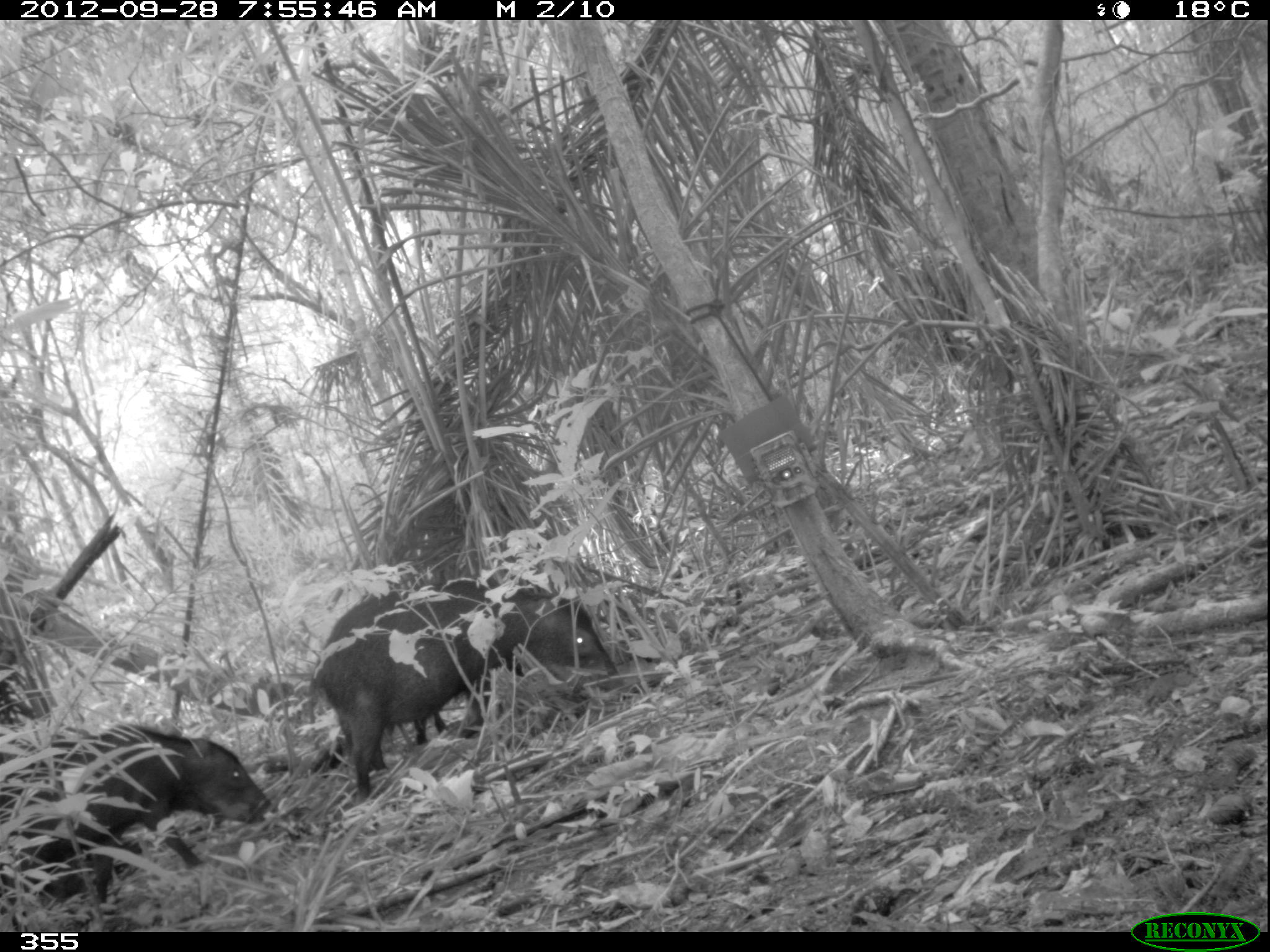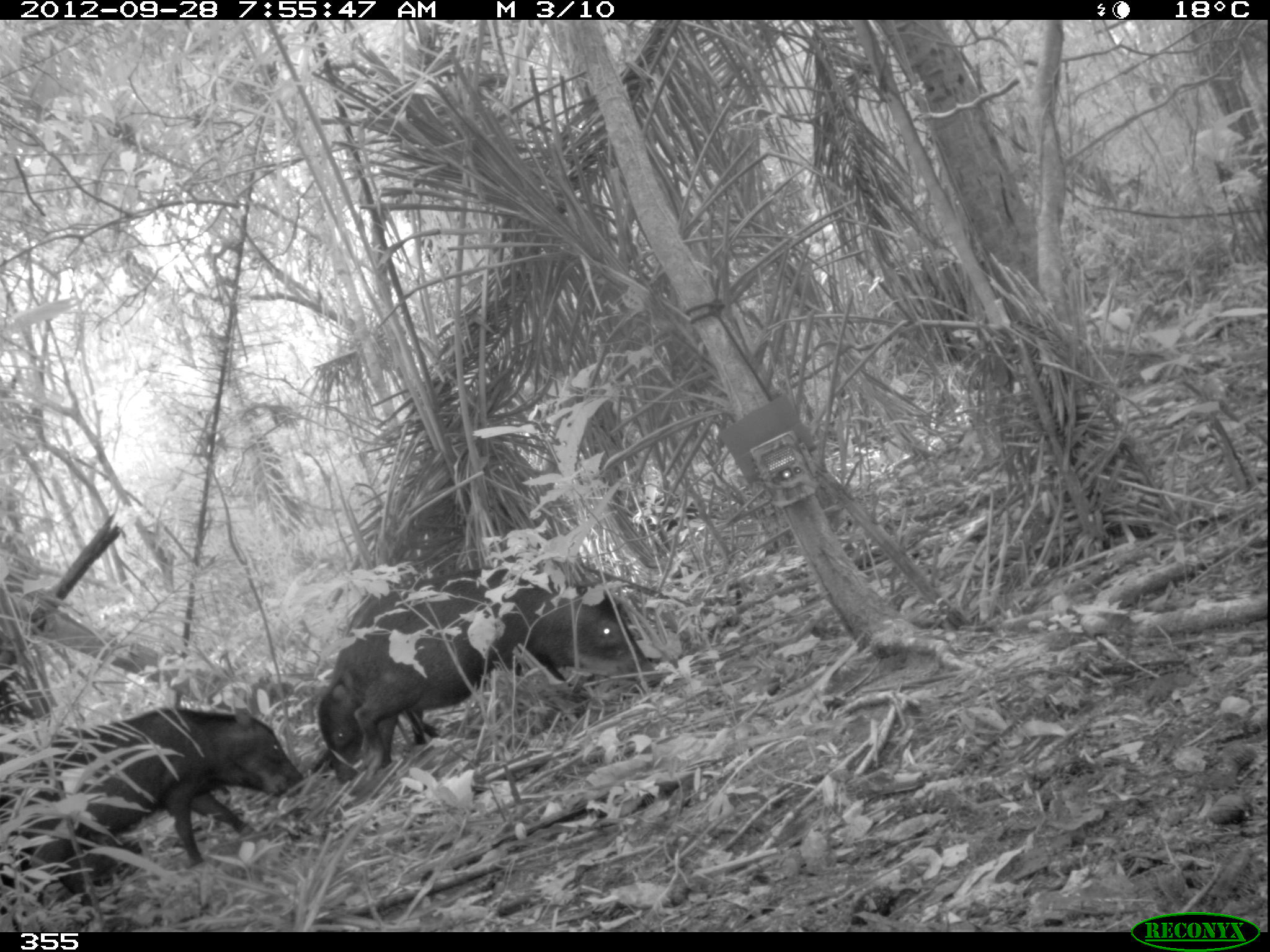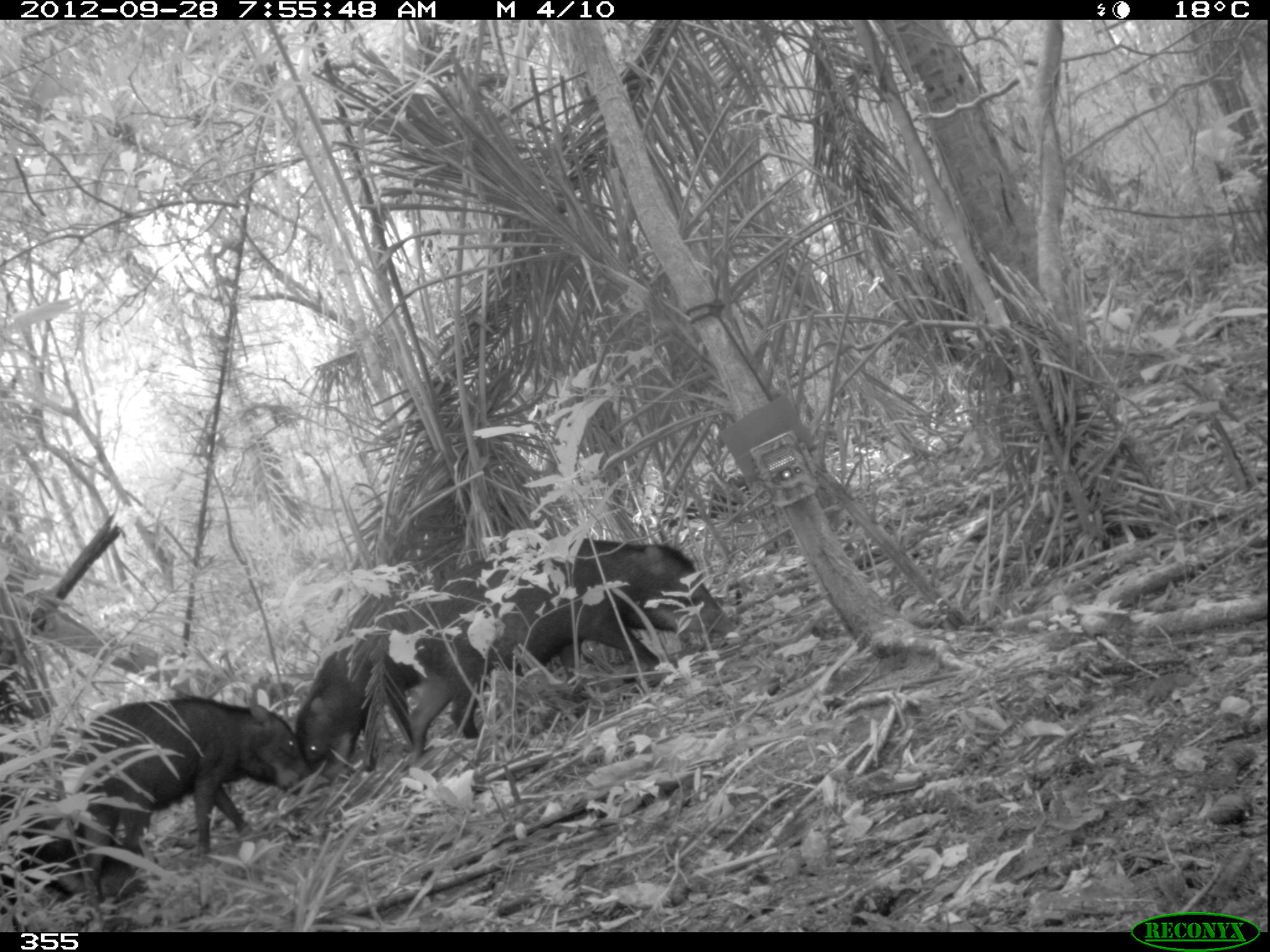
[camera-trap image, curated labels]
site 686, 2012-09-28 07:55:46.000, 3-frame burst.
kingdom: Animalia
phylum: Chordata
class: Mammalia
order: Artiodactyla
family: Tayassuidae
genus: Tayassu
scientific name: Tayassu pecari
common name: white-lipped peccary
Tayassu pecari (white-lipped peccary).